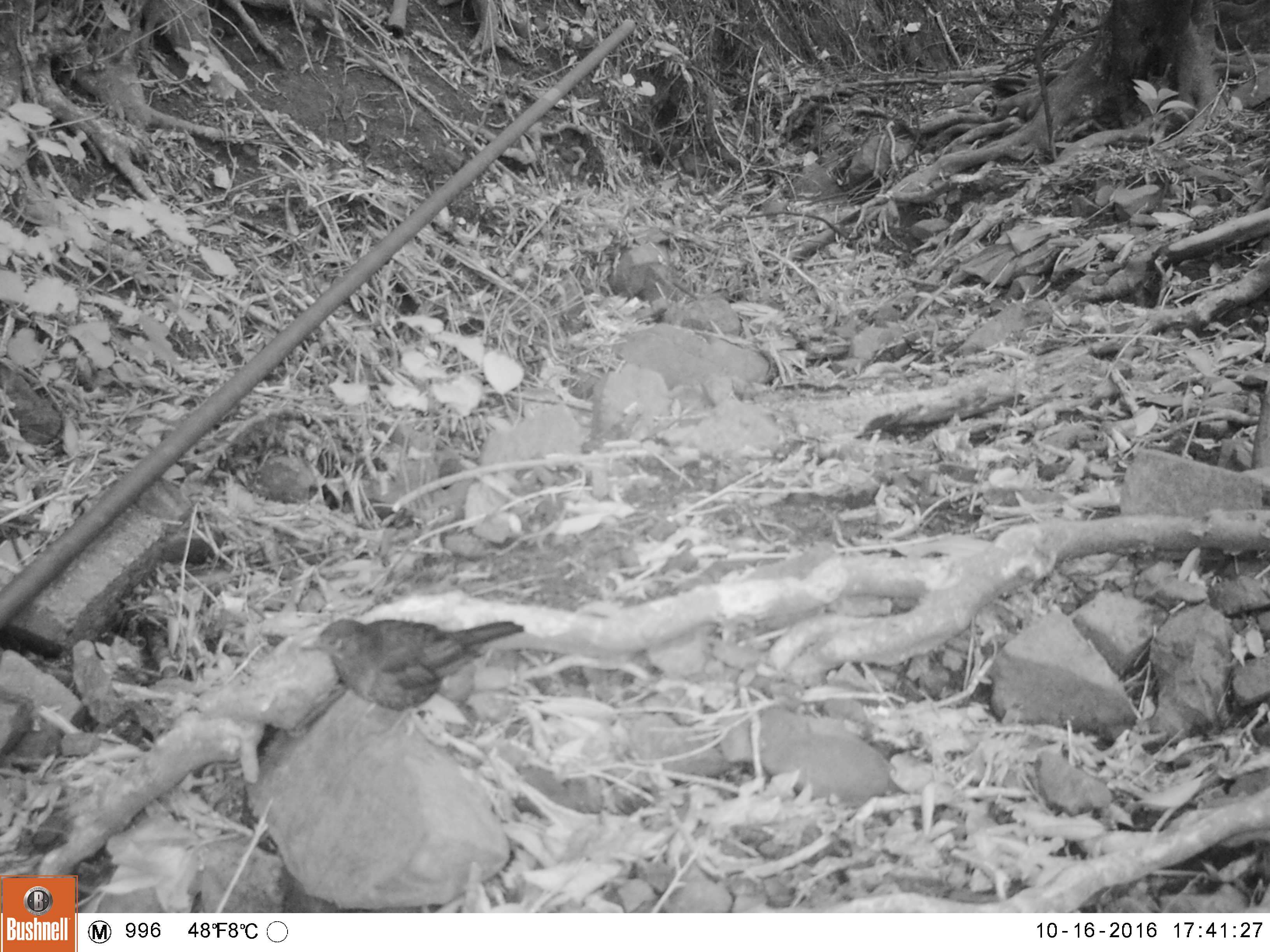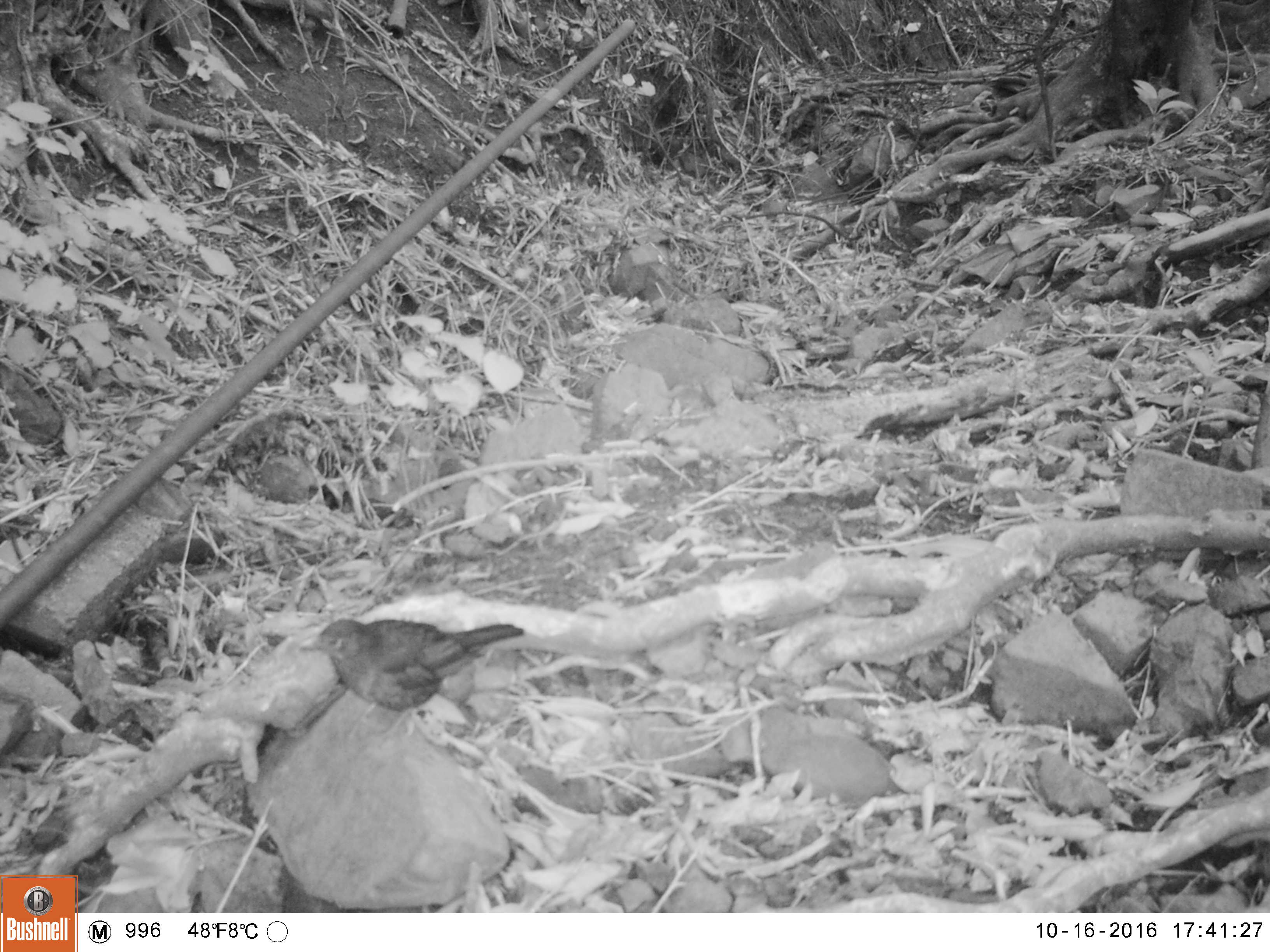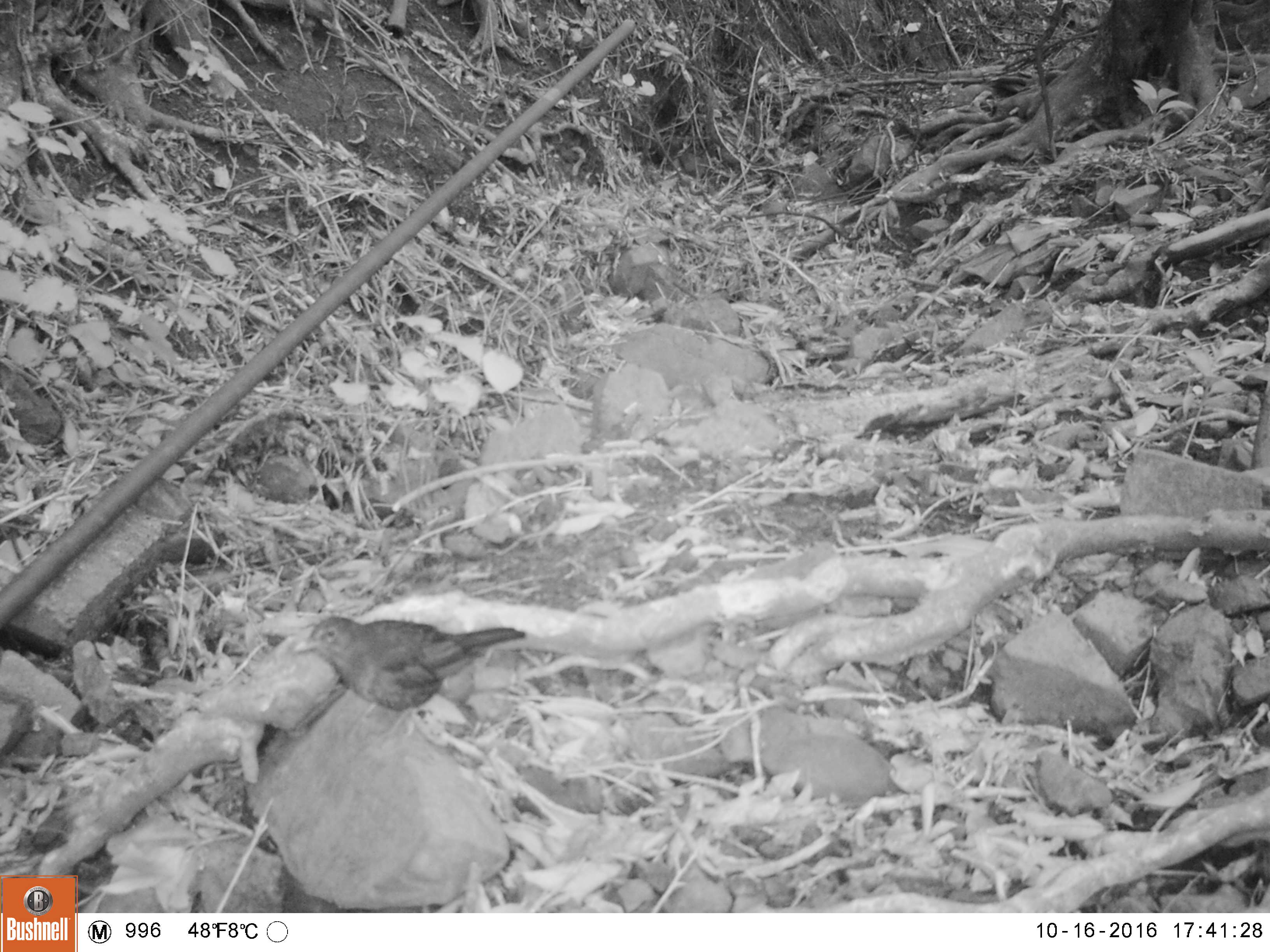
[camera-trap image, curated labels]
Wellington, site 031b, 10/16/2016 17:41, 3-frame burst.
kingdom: Animalia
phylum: Chordata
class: Aves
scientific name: Aves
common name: bird